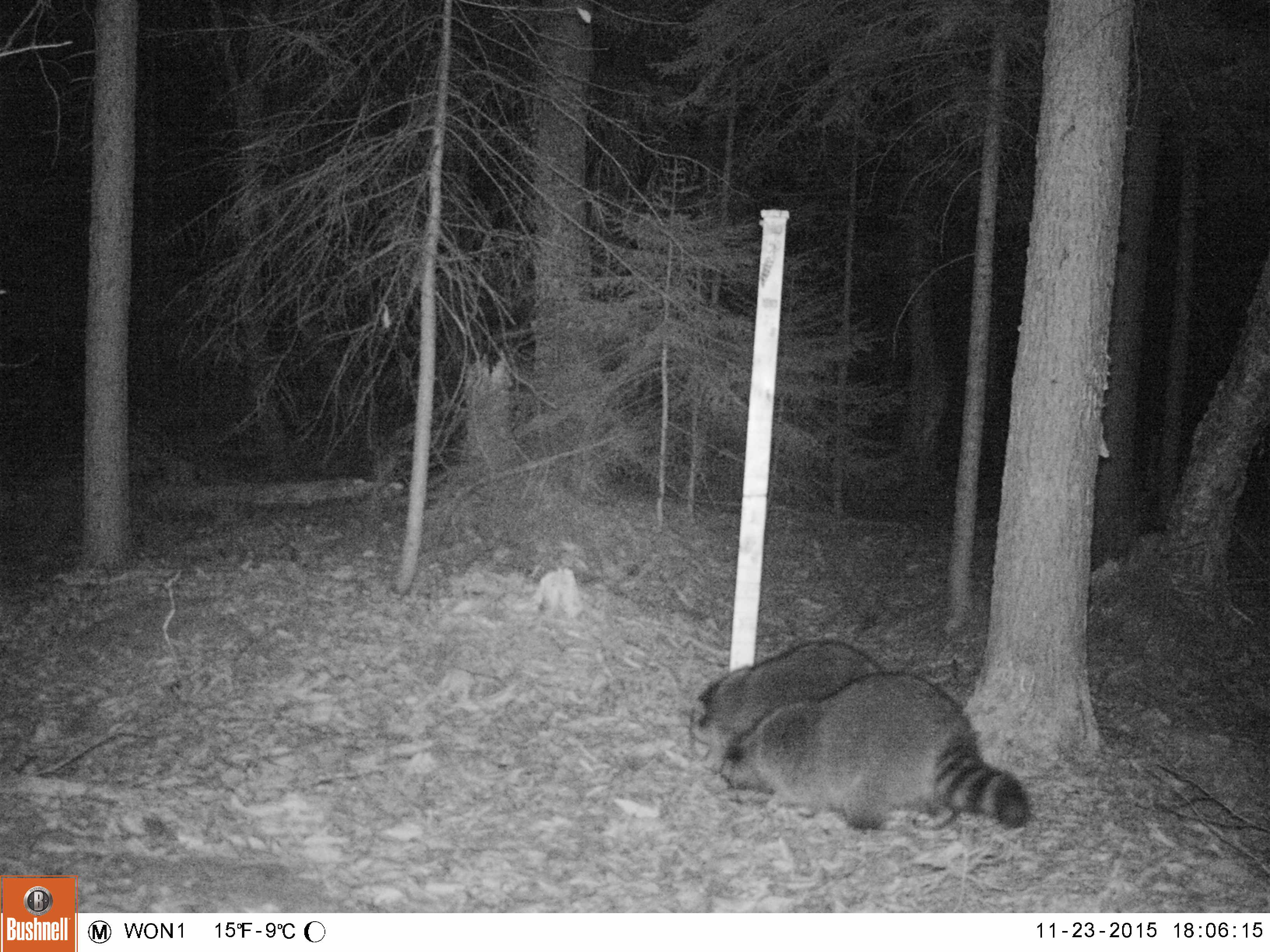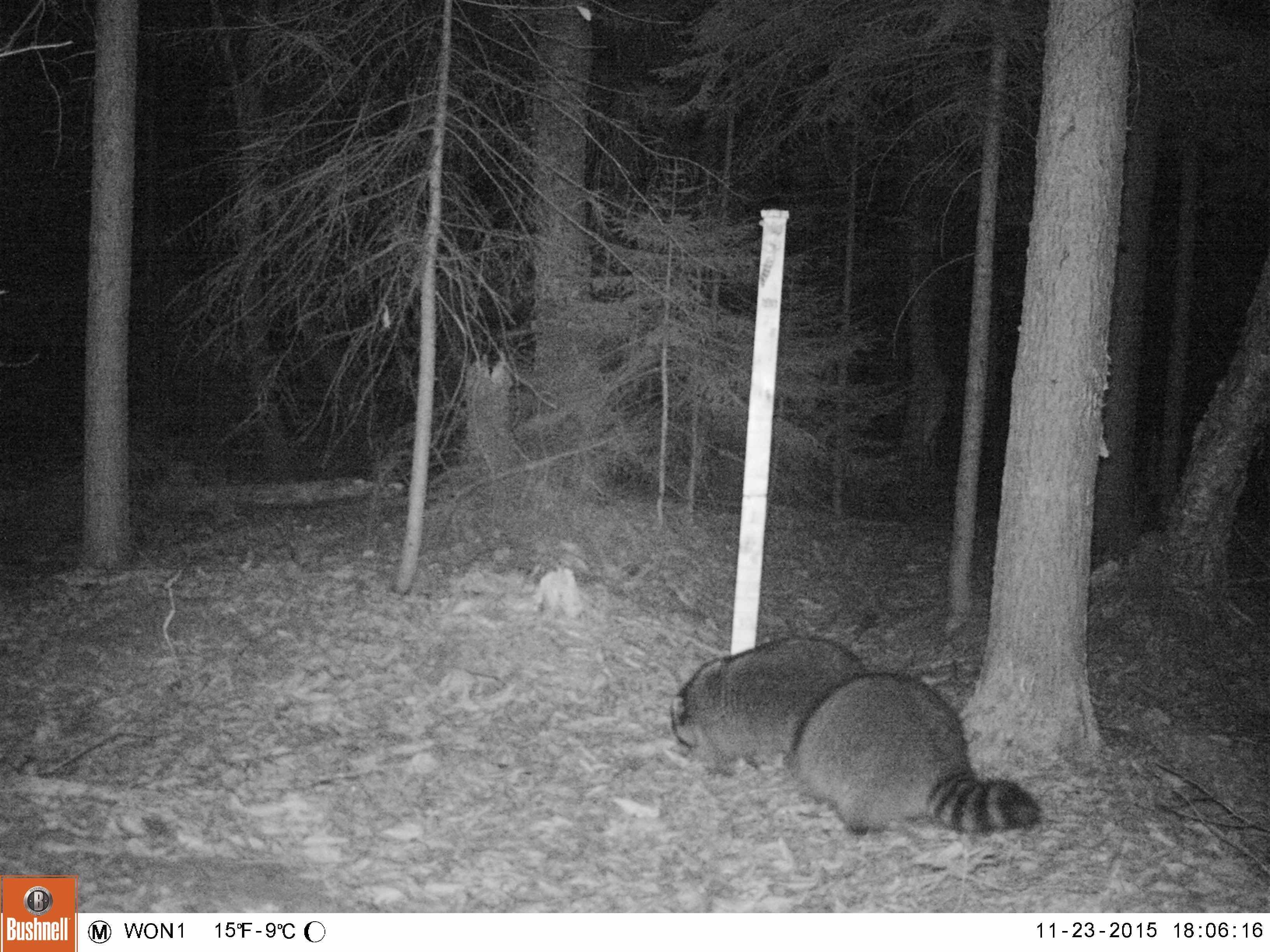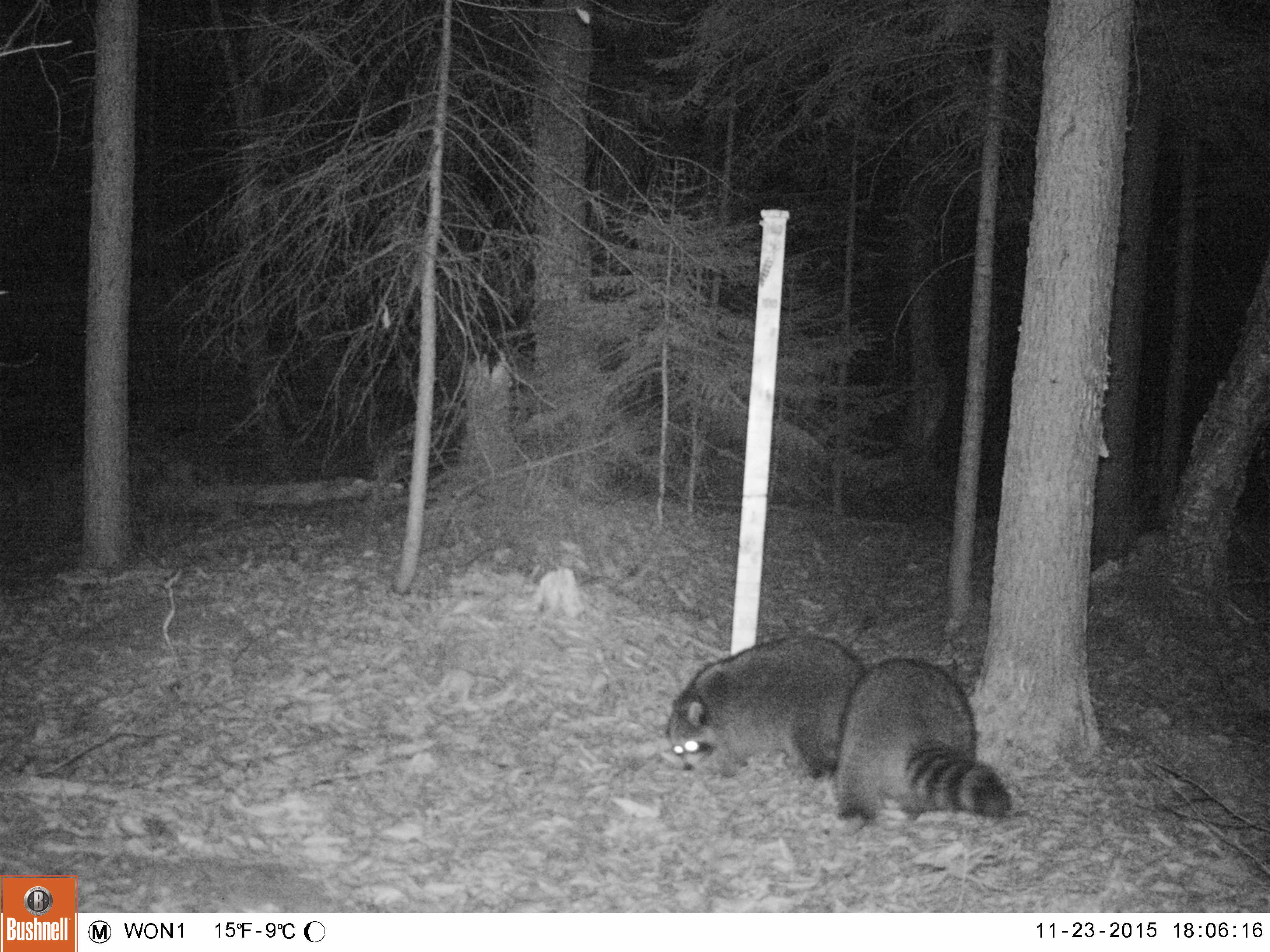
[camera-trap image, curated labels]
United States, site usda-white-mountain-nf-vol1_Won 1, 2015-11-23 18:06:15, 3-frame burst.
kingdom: Animalia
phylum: Chordata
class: Mammalia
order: Carnivora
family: Procyonidae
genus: Procyon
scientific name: Procyon lotor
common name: raccoon